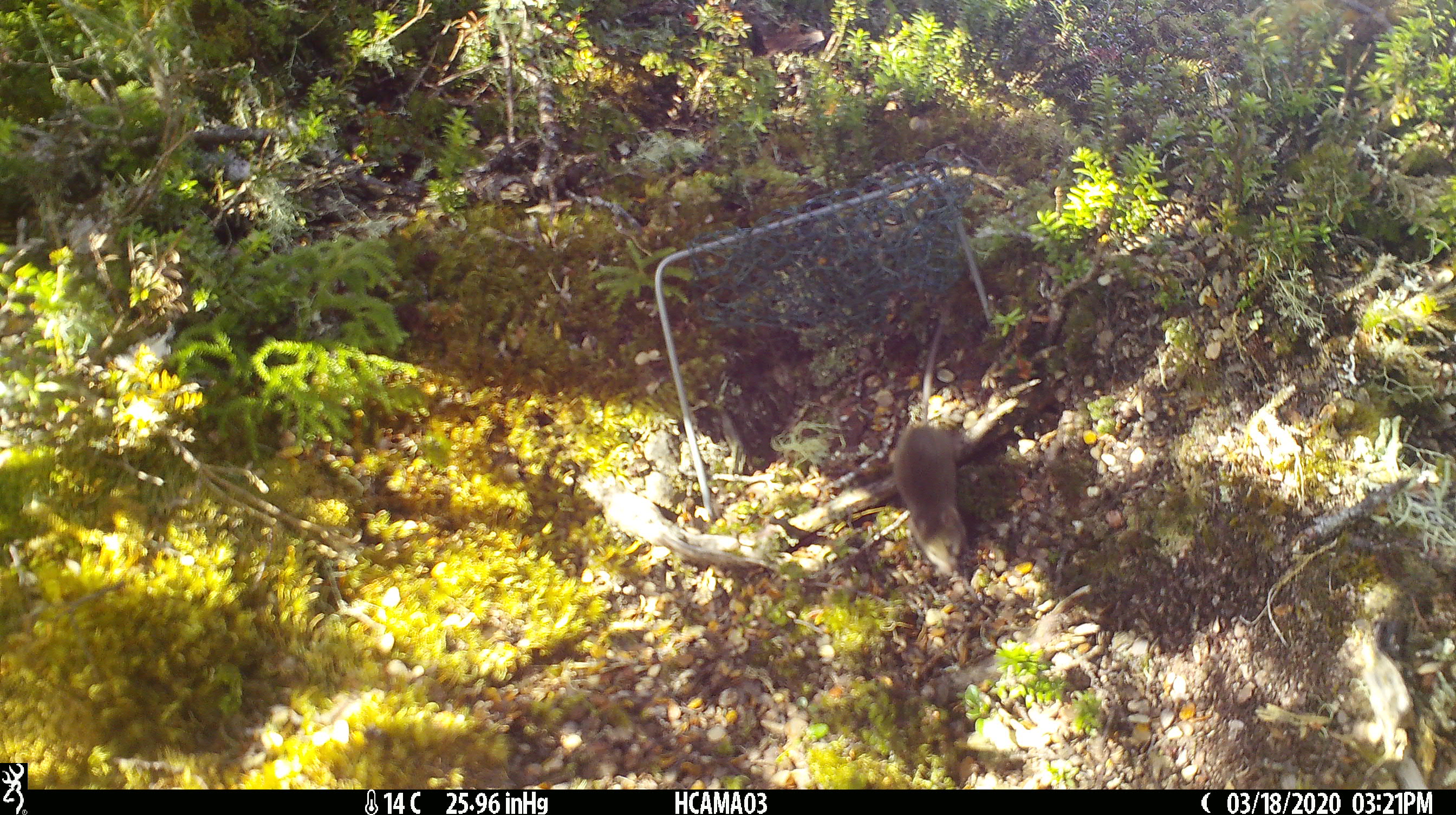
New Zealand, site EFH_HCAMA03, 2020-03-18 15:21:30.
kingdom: Animalia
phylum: Chordata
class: Mammalia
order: Rodentia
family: Muridae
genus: Mus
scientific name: Mus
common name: mouse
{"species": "mouse (Mus)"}